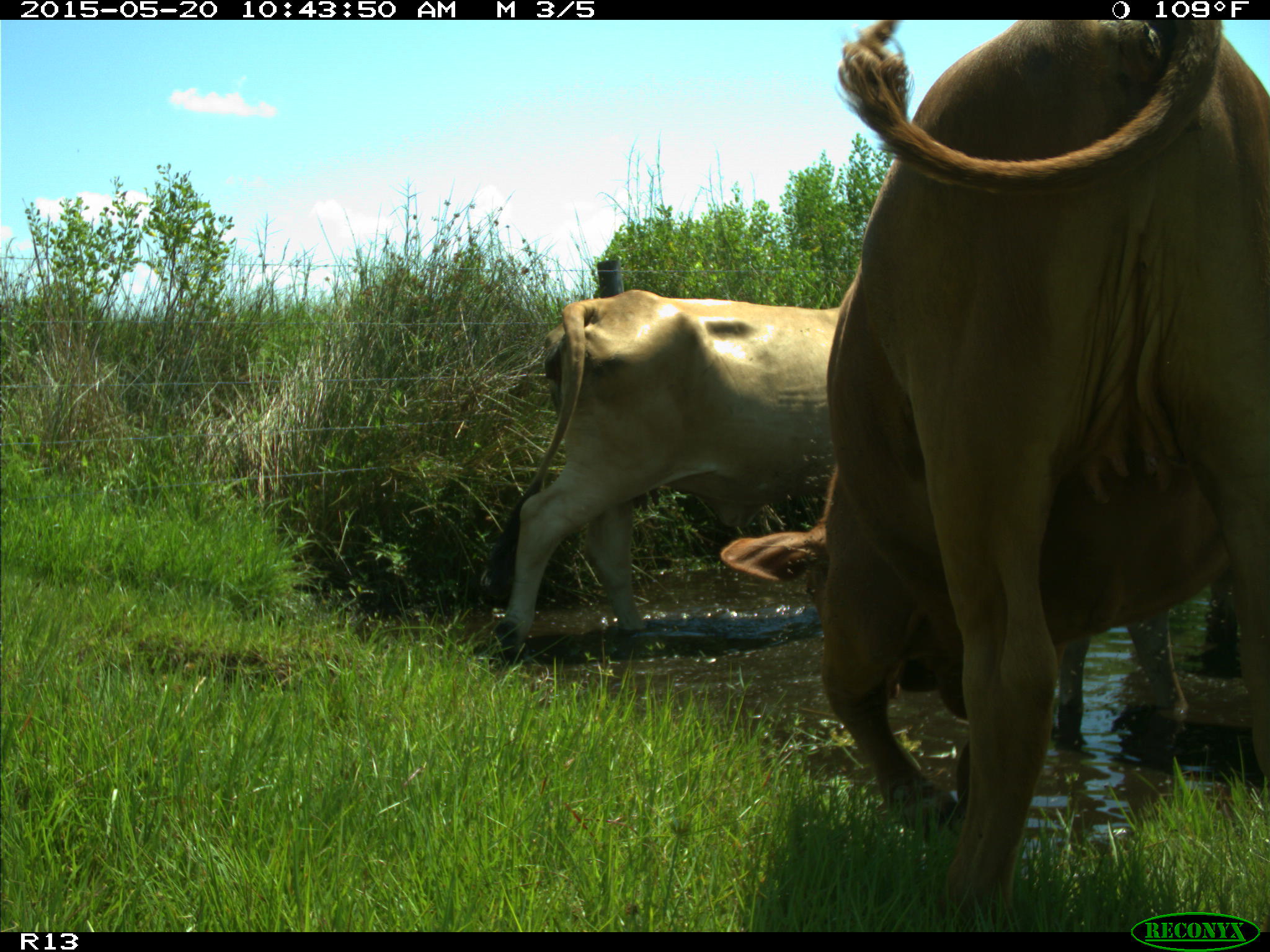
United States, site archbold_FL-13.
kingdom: Animalia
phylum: Chordata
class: Mammalia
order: Artiodactyla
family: Bovidae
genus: Bos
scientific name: Bos taurus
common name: domestic cow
Bos taurus (domestic cow).